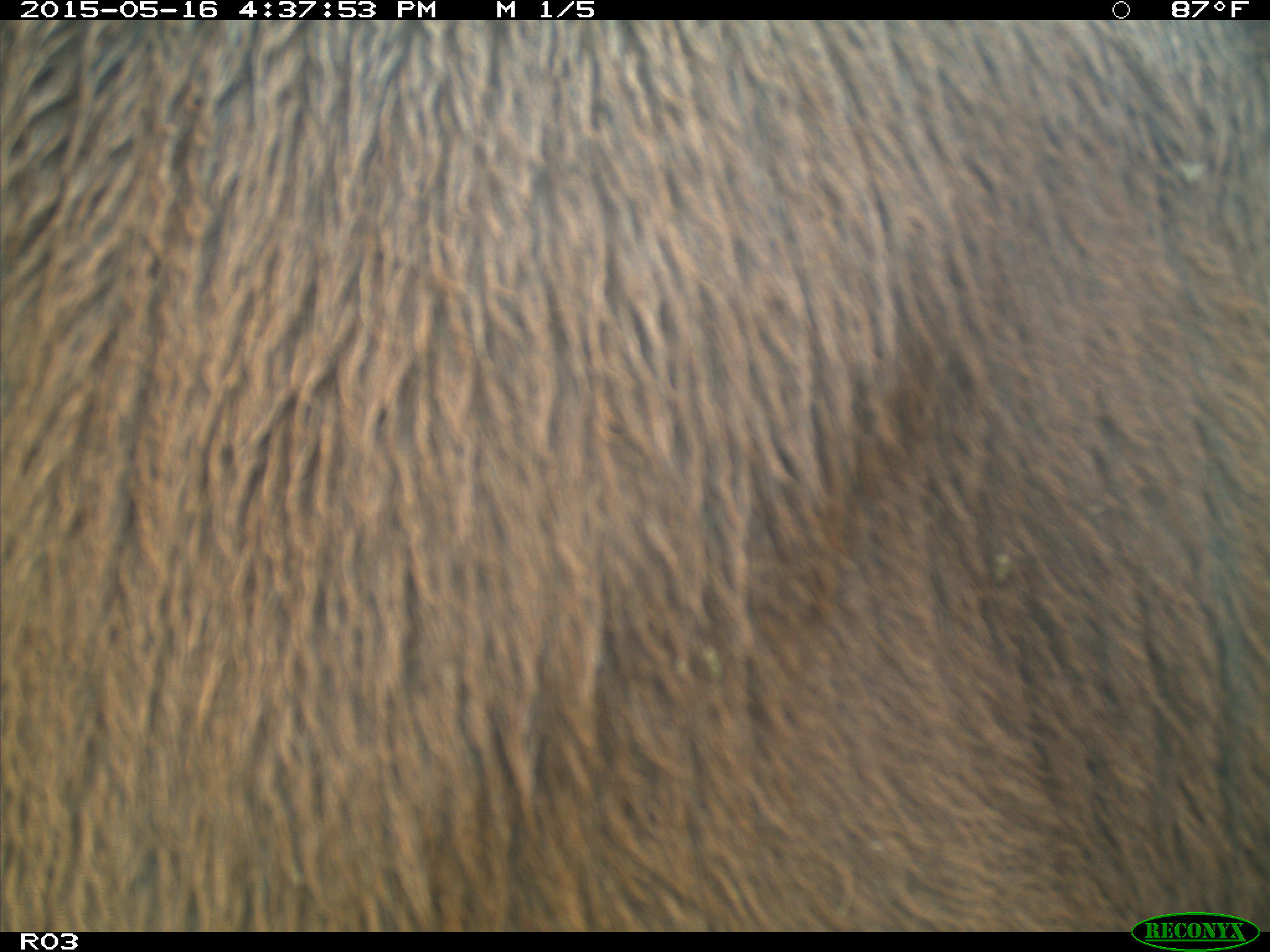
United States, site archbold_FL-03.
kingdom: Animalia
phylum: Chordata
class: Mammalia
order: Artiodactyla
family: Bovidae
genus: Bos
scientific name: Bos taurus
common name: domestic cow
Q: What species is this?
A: Bos taurus (domestic cow).